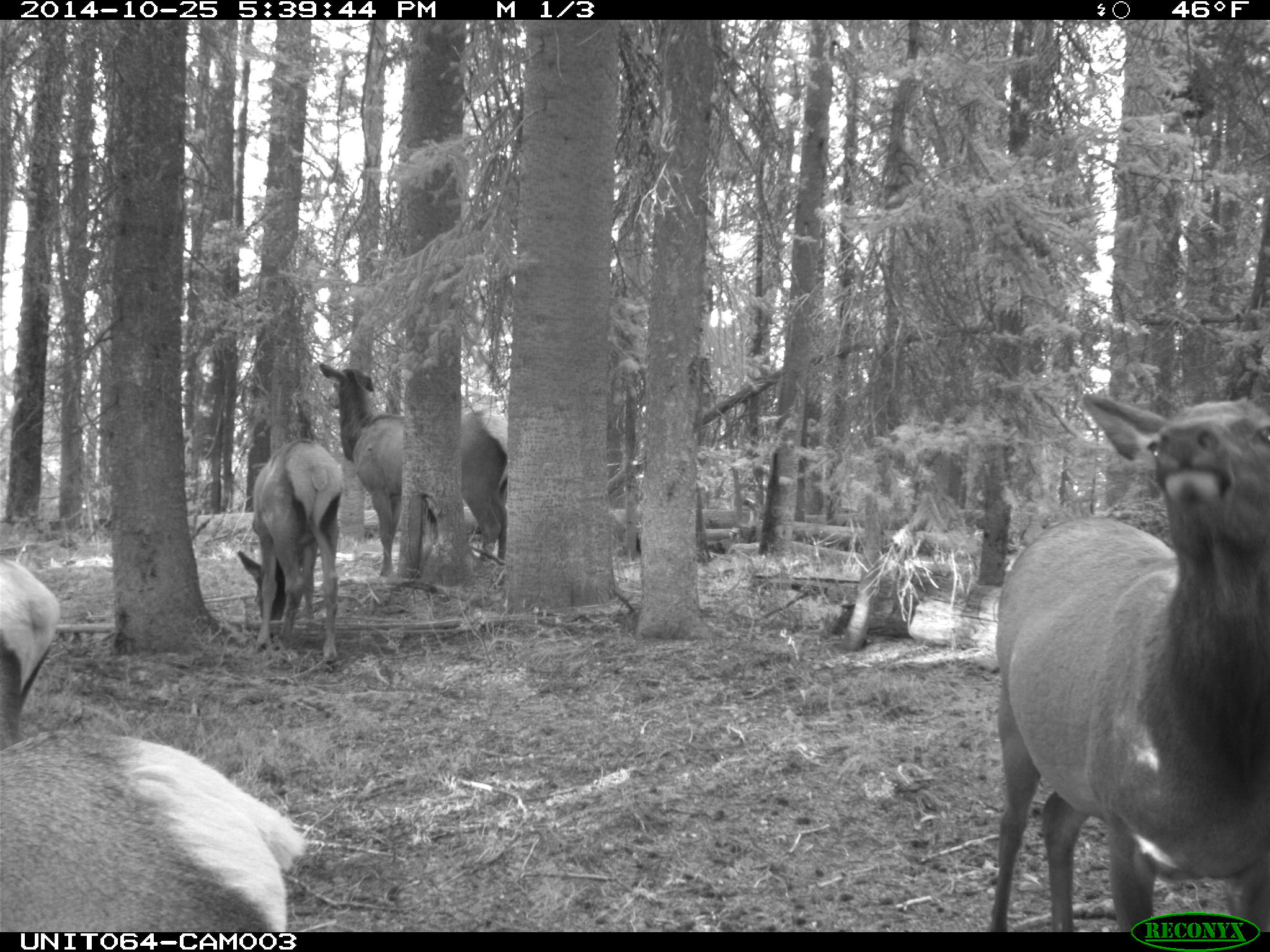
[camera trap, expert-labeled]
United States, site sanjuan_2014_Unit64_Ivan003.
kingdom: Animalia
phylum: Chordata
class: Mammalia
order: Artiodactyla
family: Cervidae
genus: Cervus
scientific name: Cervus elaphus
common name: red deer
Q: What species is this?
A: Cervus elaphus (red deer).